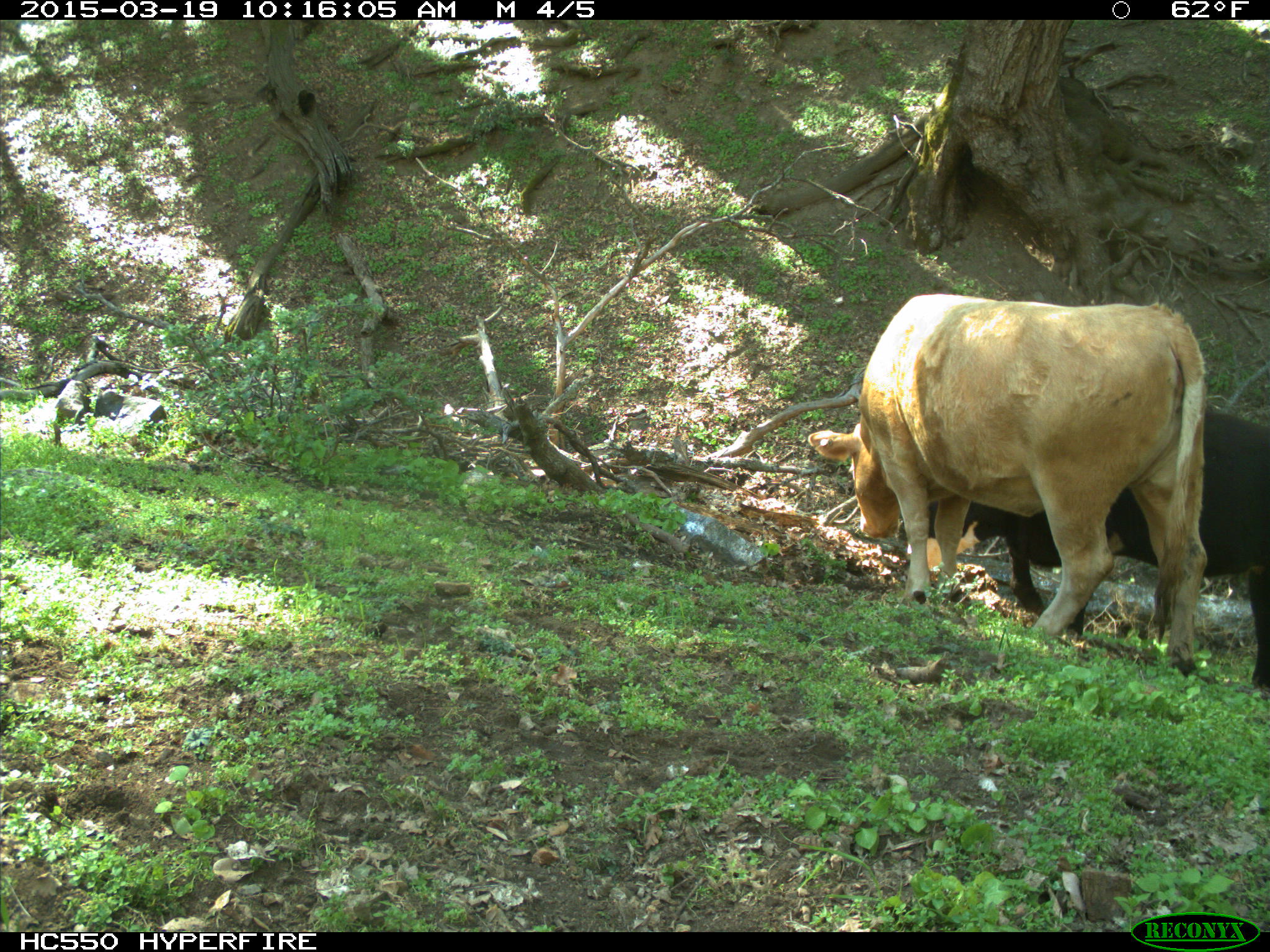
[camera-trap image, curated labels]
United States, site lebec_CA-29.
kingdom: Animalia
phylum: Chordata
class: Mammalia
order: Artiodactyla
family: Bovidae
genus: Bos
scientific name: Bos taurus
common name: domestic cow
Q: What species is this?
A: Bos taurus (domestic cow).